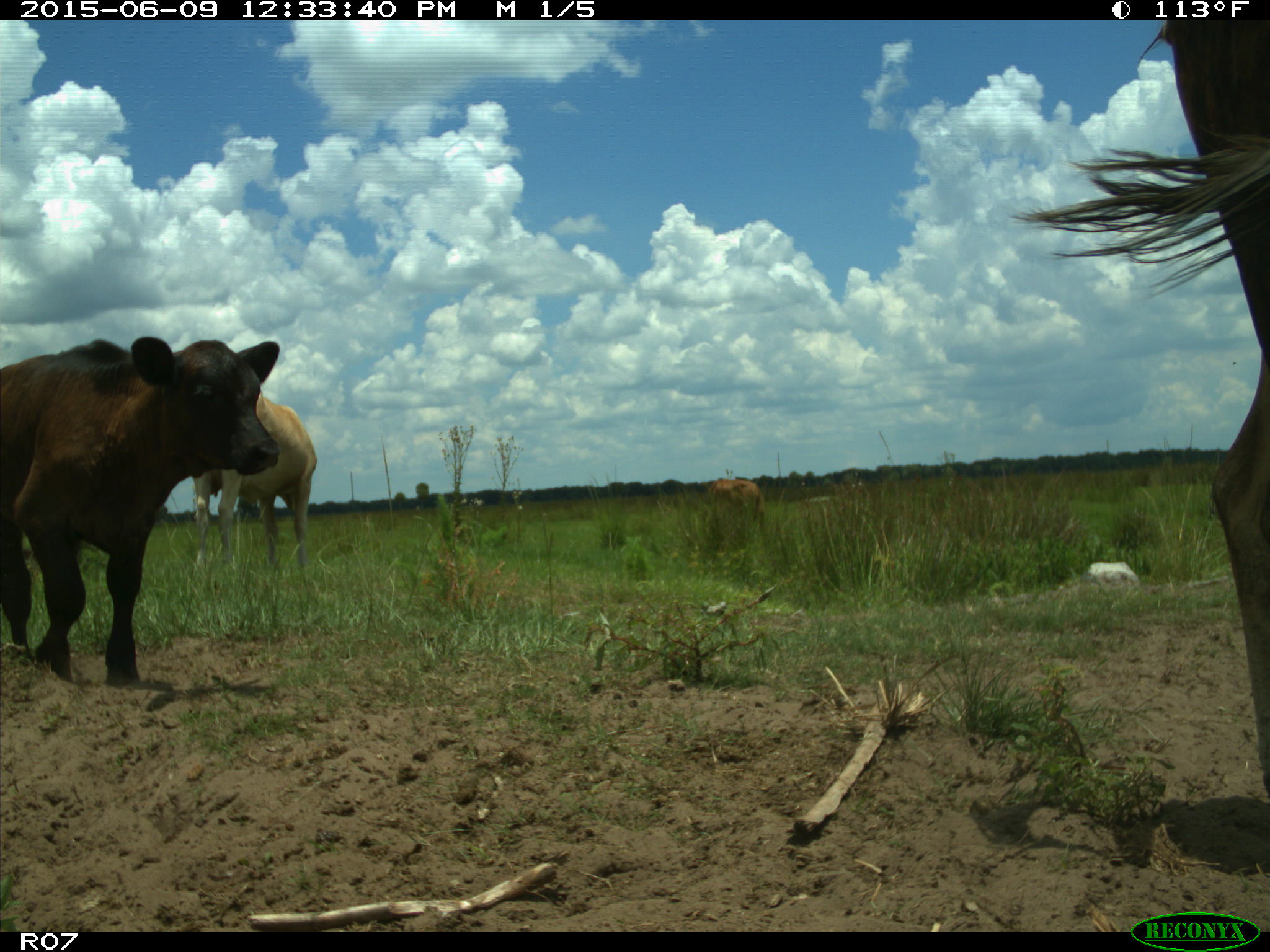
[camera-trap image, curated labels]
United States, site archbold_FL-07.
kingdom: Animalia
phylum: Chordata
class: Mammalia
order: Artiodactyla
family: Bovidae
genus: Bos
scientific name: Bos taurus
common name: domestic cow